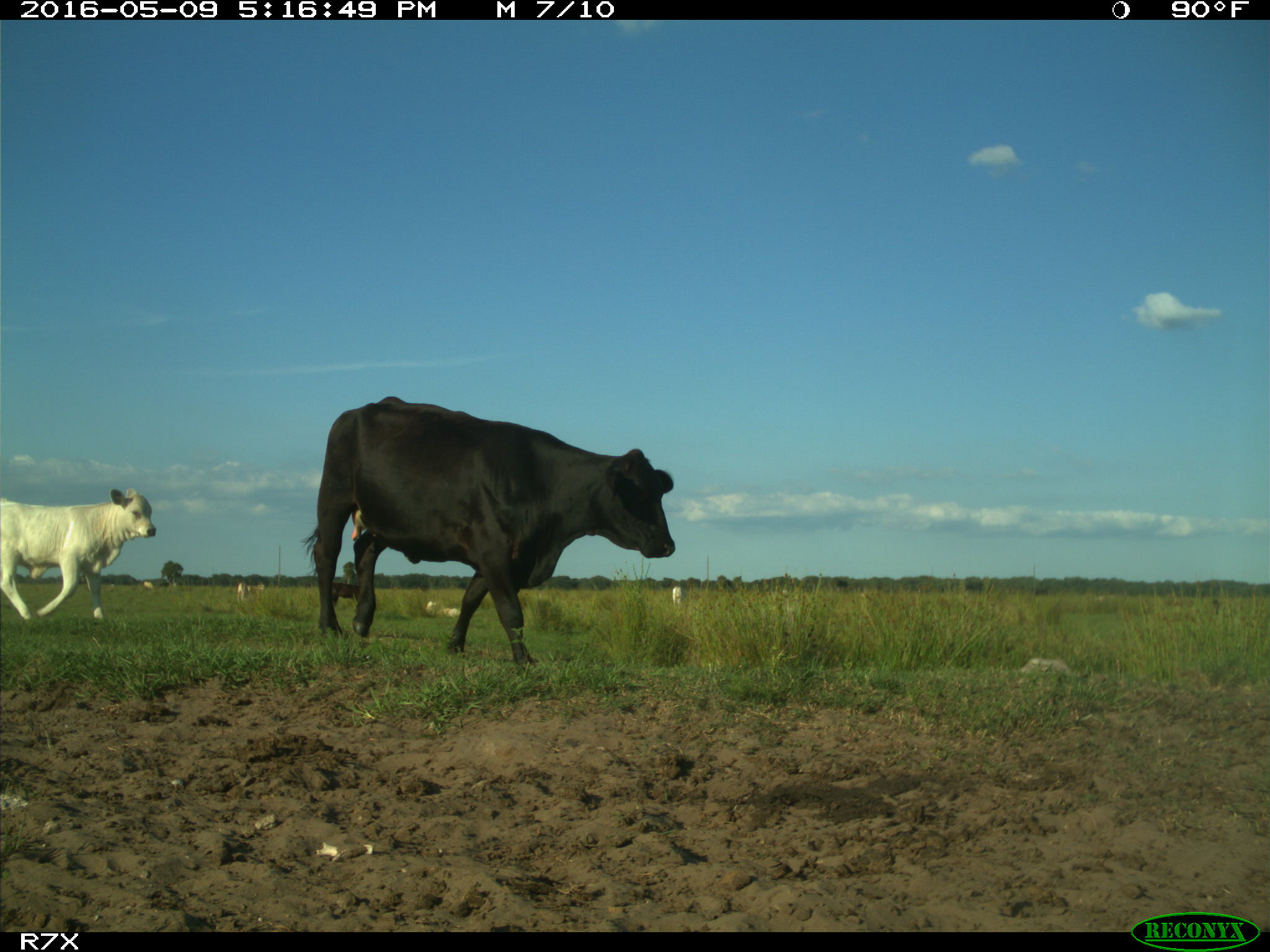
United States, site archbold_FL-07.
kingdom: Animalia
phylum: Chordata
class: Mammalia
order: Artiodactyla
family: Bovidae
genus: Bos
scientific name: Bos taurus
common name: domestic cow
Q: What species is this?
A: Bos taurus (domestic cow).